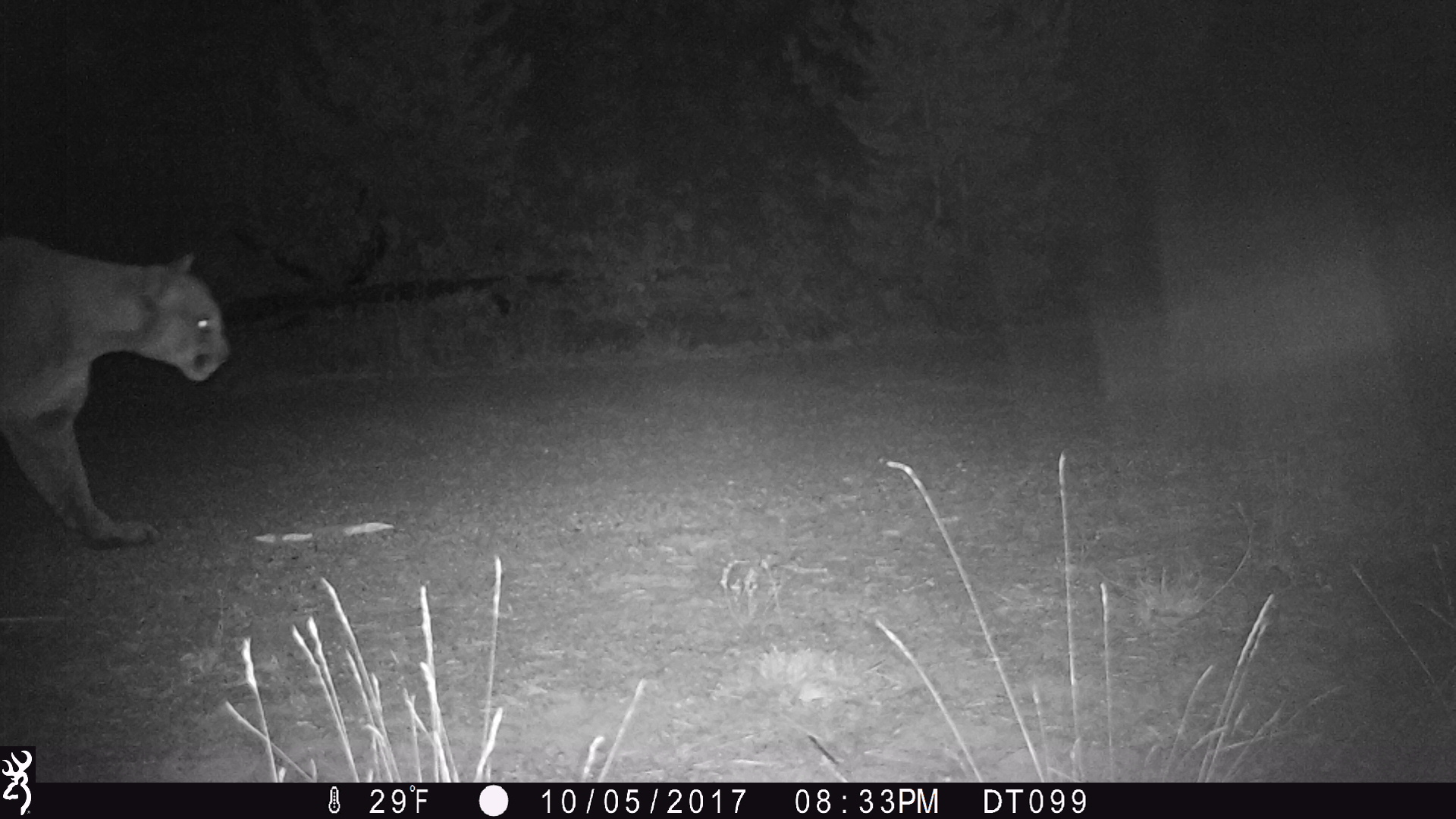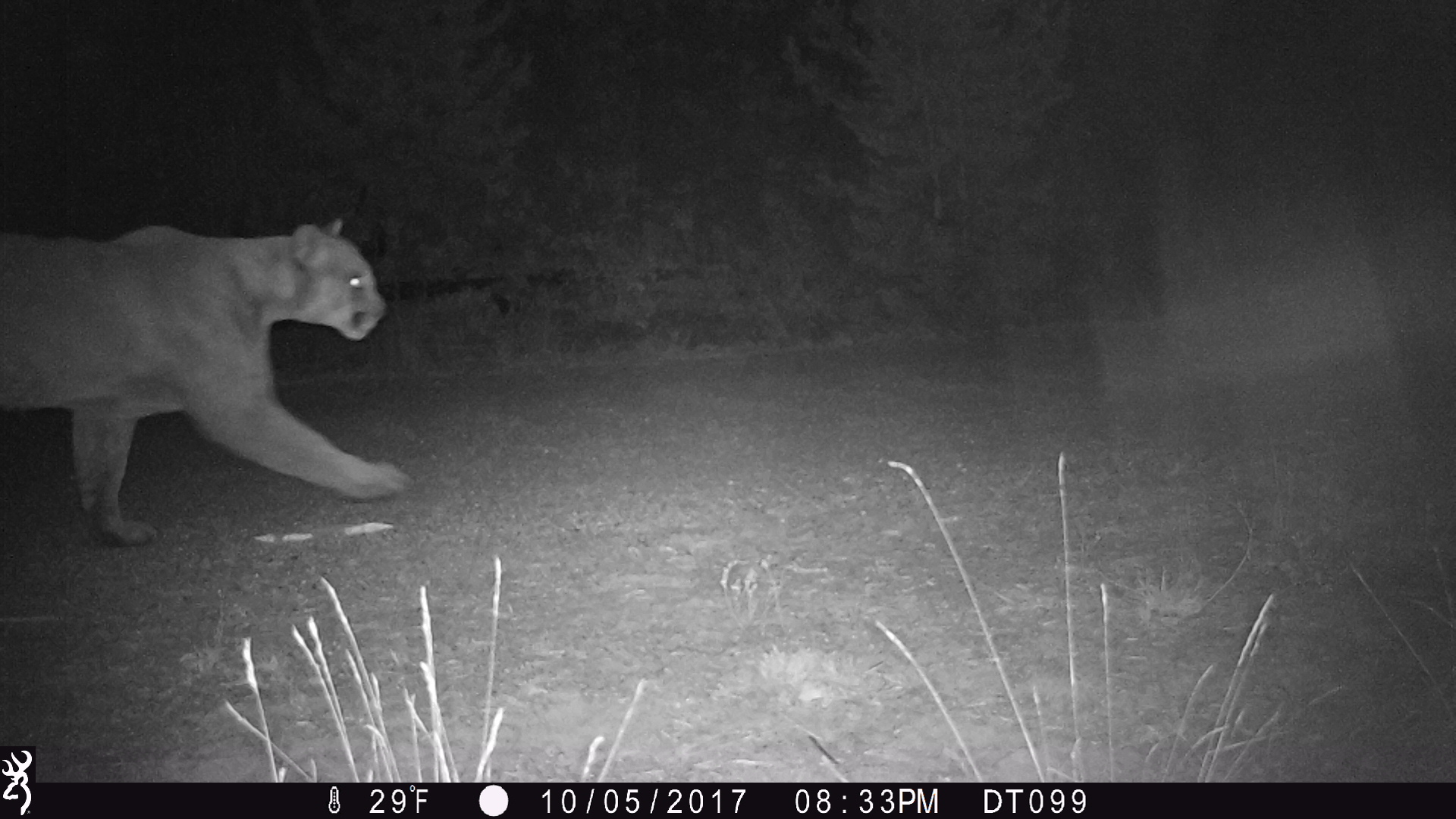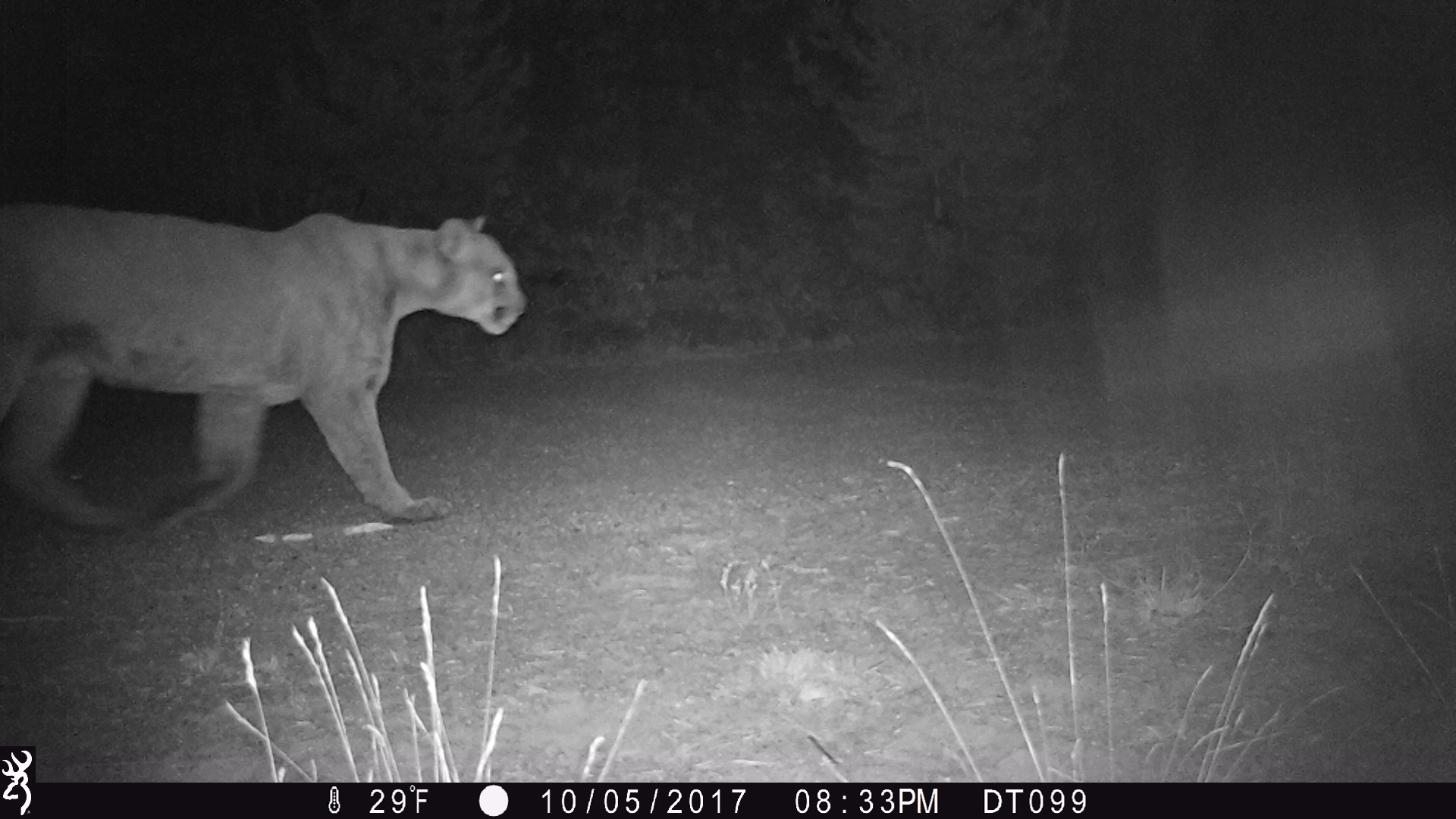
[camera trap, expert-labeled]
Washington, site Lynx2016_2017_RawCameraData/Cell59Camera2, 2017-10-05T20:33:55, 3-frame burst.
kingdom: Animalia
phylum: Chordata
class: Mammalia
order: Carnivora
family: Felidae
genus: Puma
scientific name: Puma concolor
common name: mountain lion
Puma concolor (mountain lion). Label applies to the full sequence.